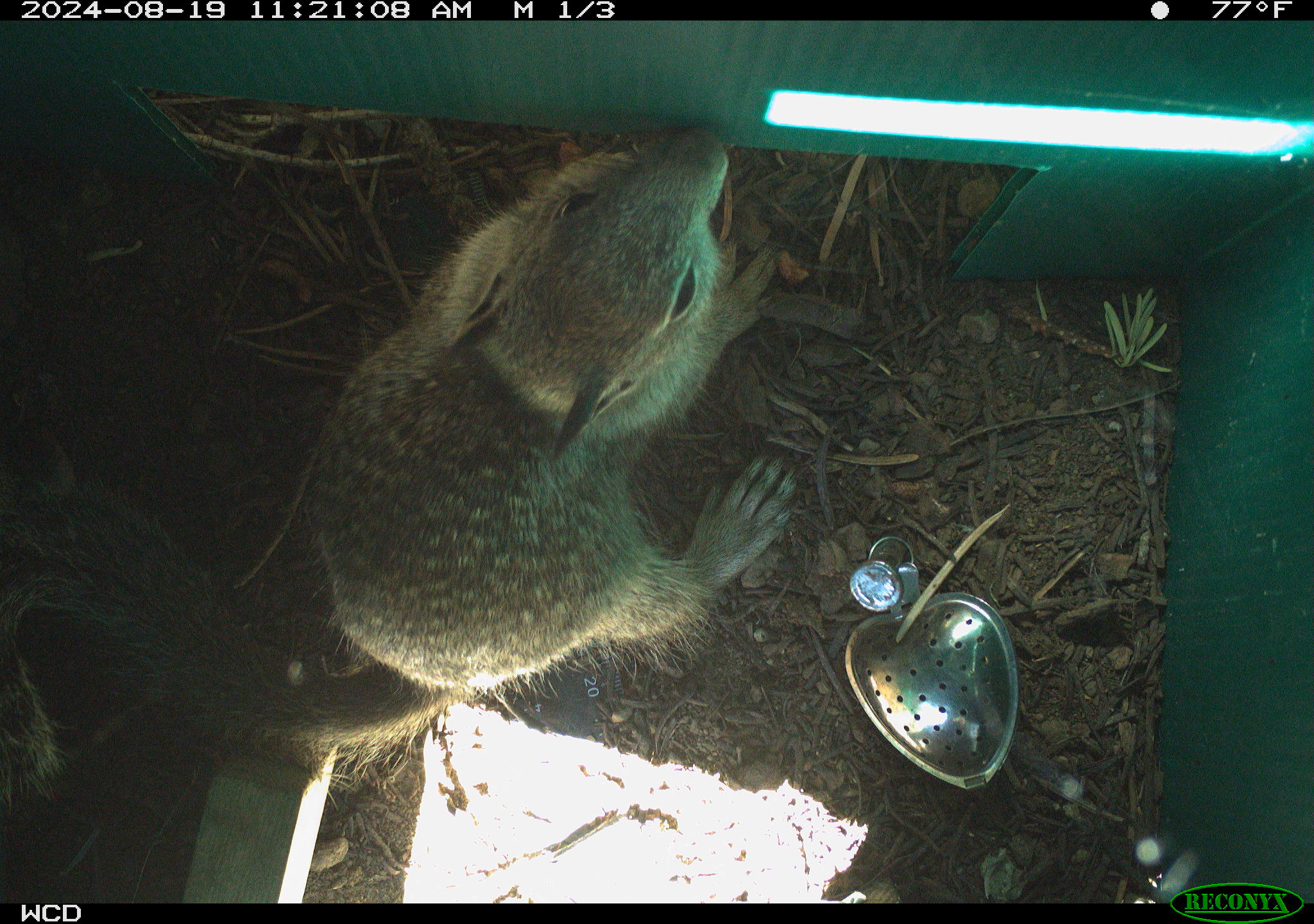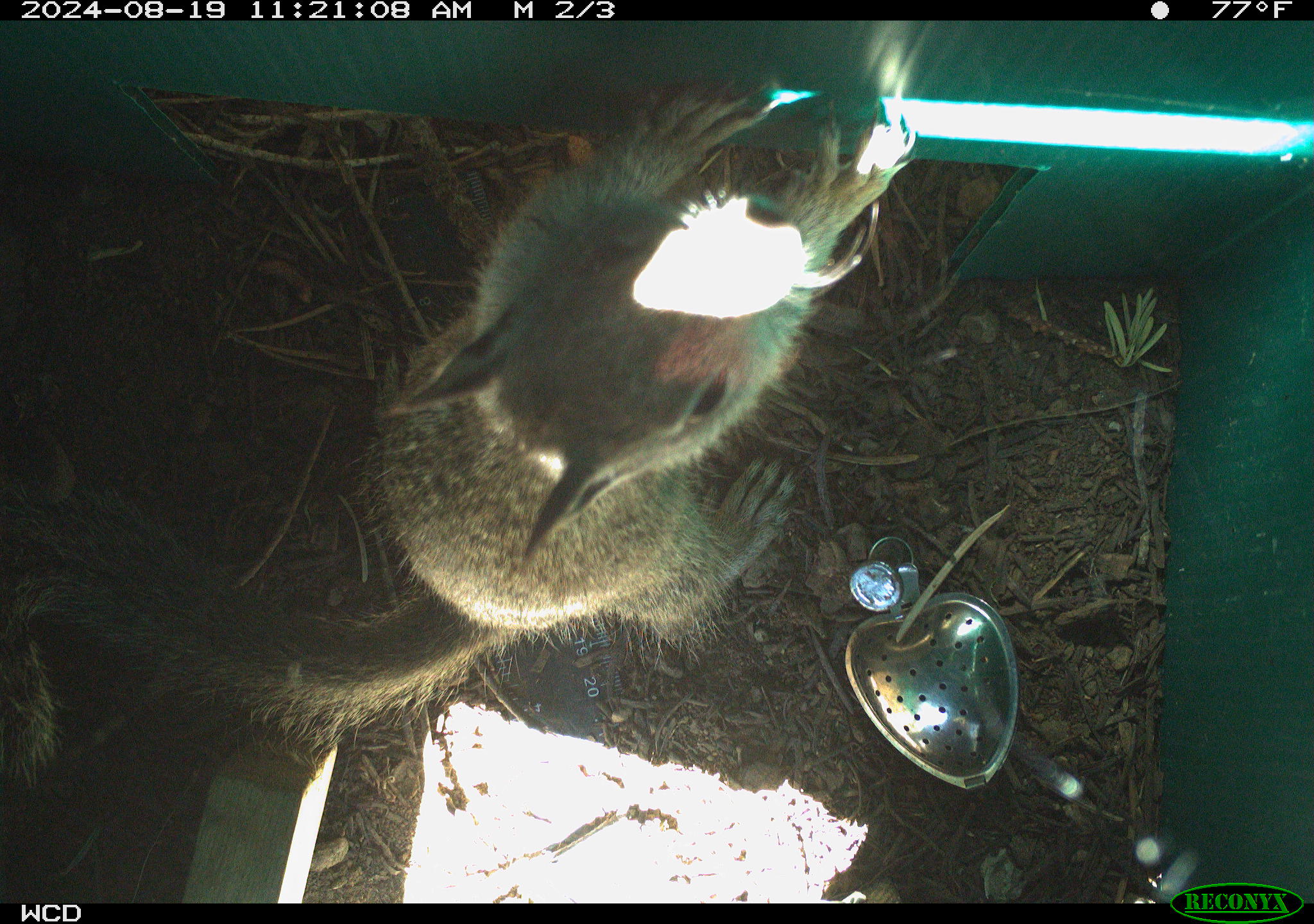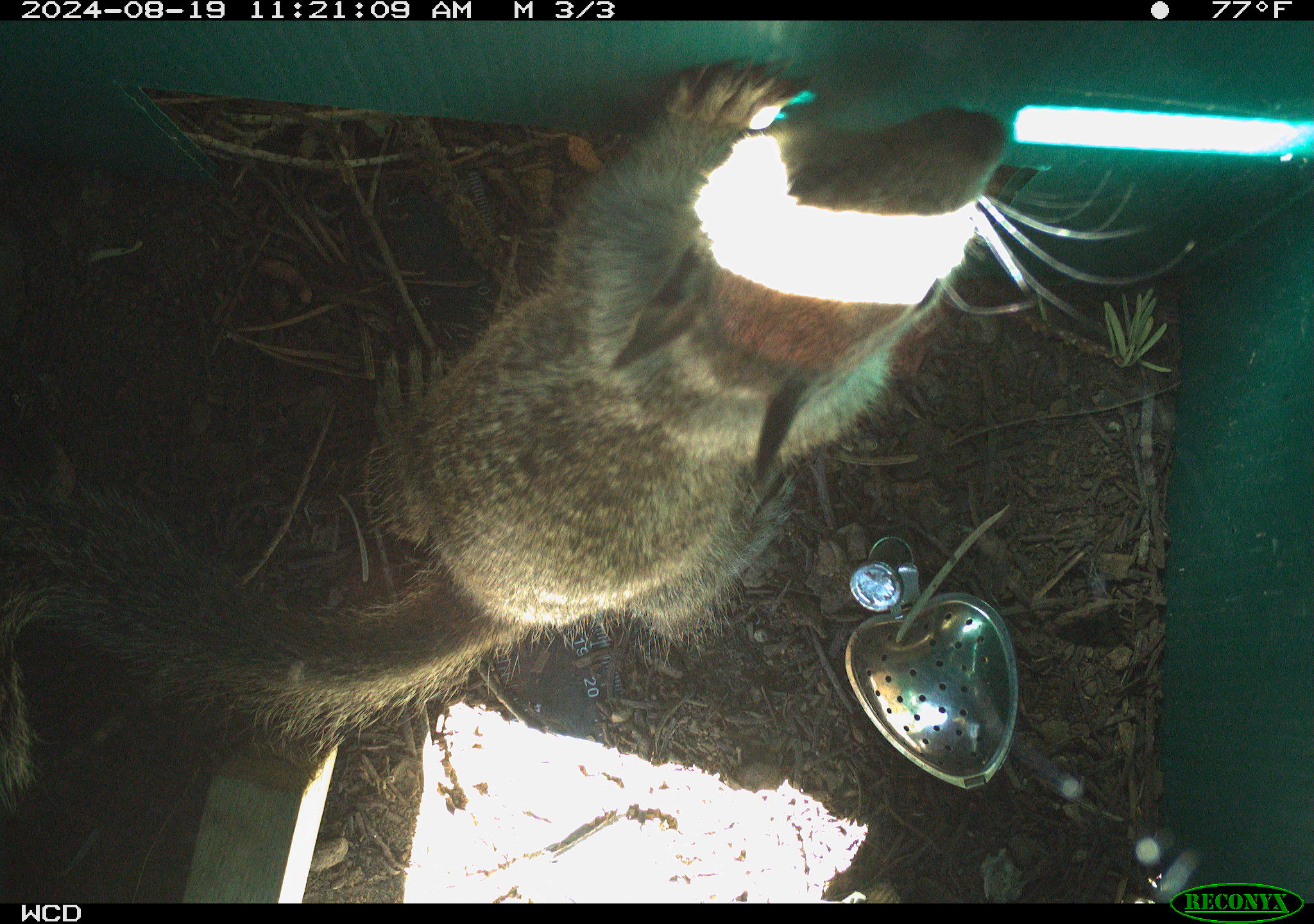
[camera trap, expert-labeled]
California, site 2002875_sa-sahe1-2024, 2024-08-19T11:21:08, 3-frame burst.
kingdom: Animalia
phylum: Chordata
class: Mammalia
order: Rodentia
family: Sciuridae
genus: Otospermophilus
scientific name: Otospermophilus beecheyi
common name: california ground squirrel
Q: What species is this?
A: California ground squirrel (Otospermophilus beecheyi).